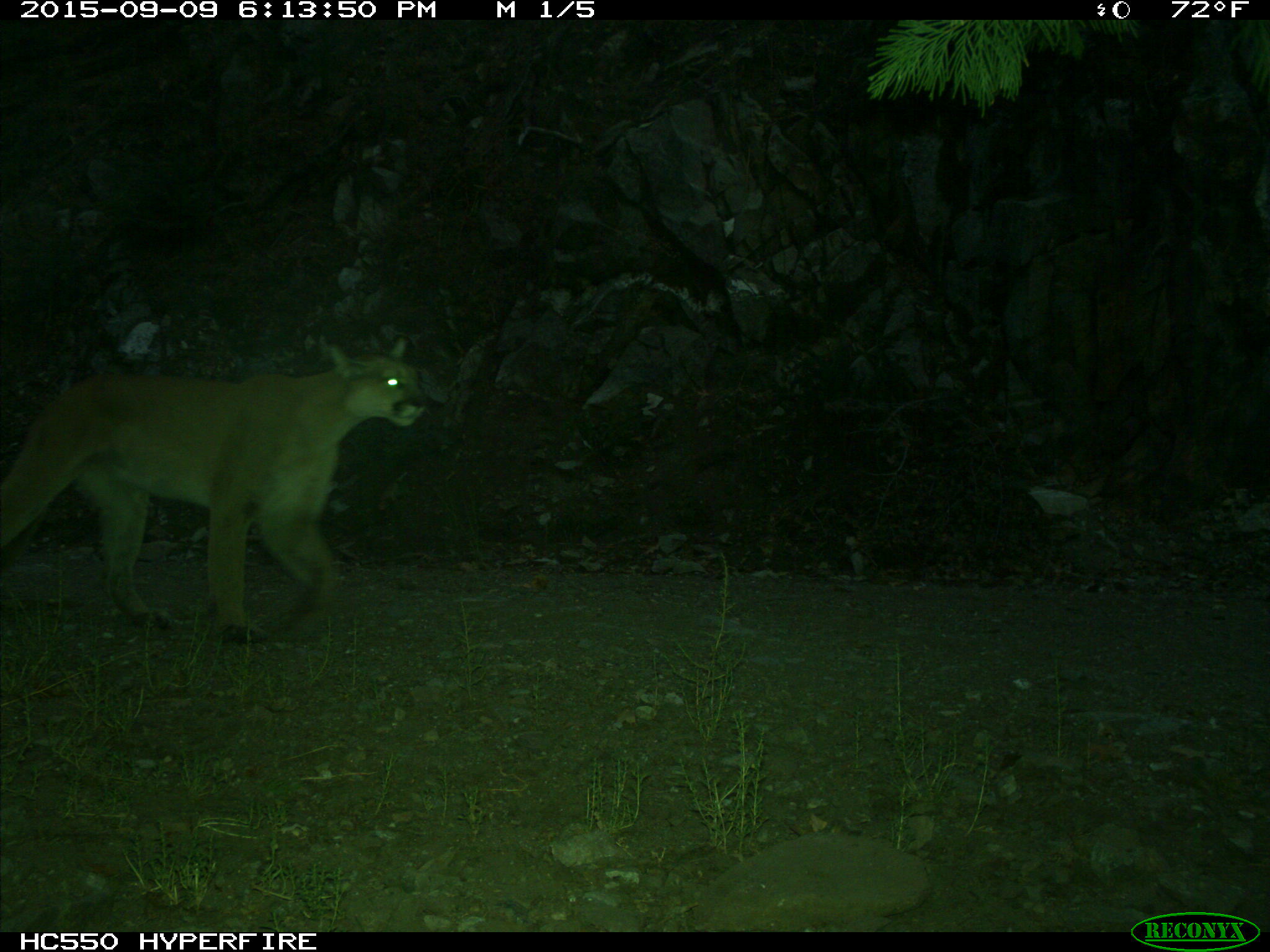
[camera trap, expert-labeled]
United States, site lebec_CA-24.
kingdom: Animalia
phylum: Chordata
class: Mammalia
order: Carnivora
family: Felidae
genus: Puma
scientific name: Puma concolor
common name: mountain lion